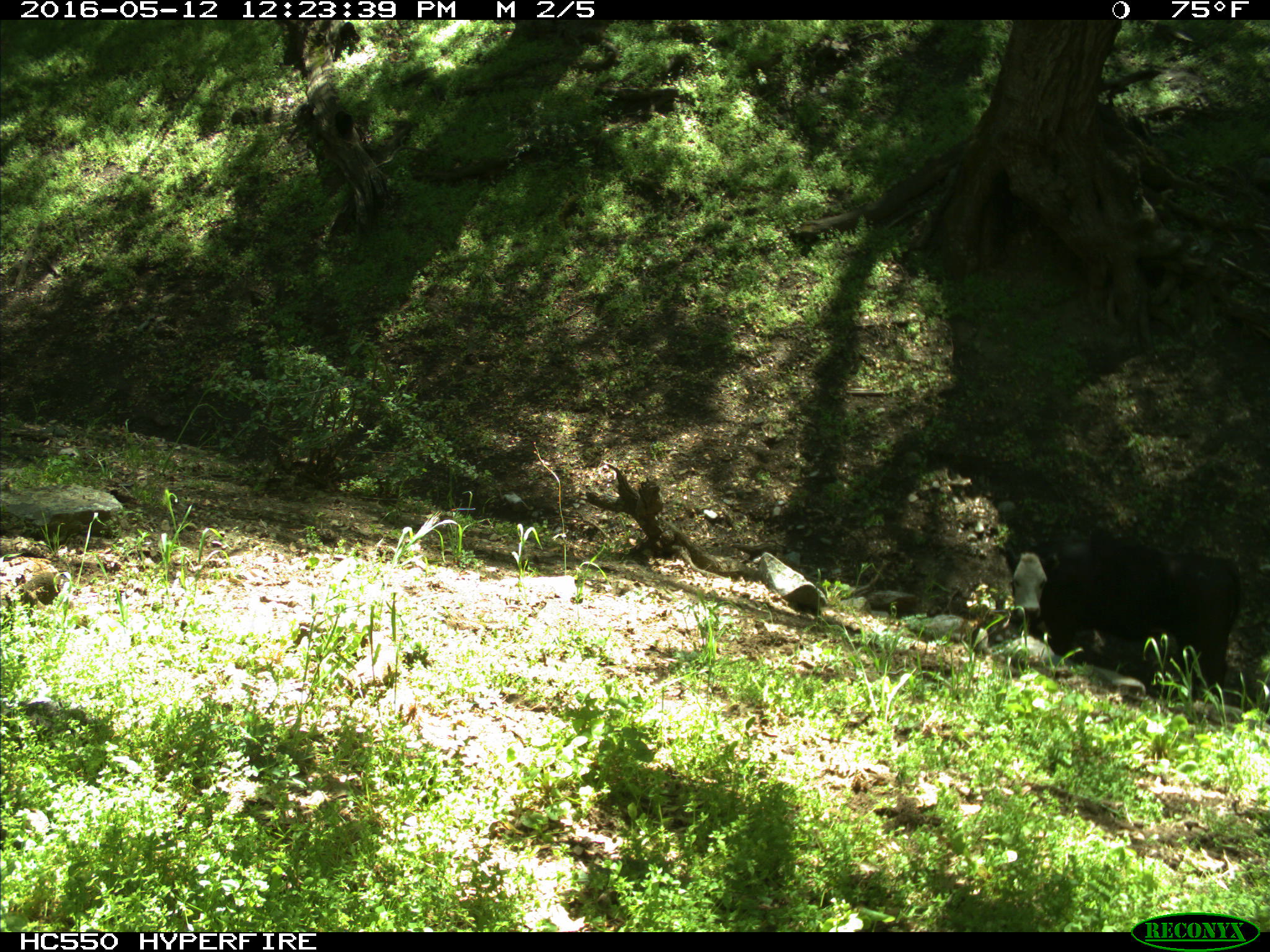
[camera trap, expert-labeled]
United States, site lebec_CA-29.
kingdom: Animalia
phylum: Chordata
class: Mammalia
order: Artiodactyla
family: Bovidae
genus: Bos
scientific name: Bos taurus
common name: domestic cow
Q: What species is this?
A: Bos taurus (domestic cow).